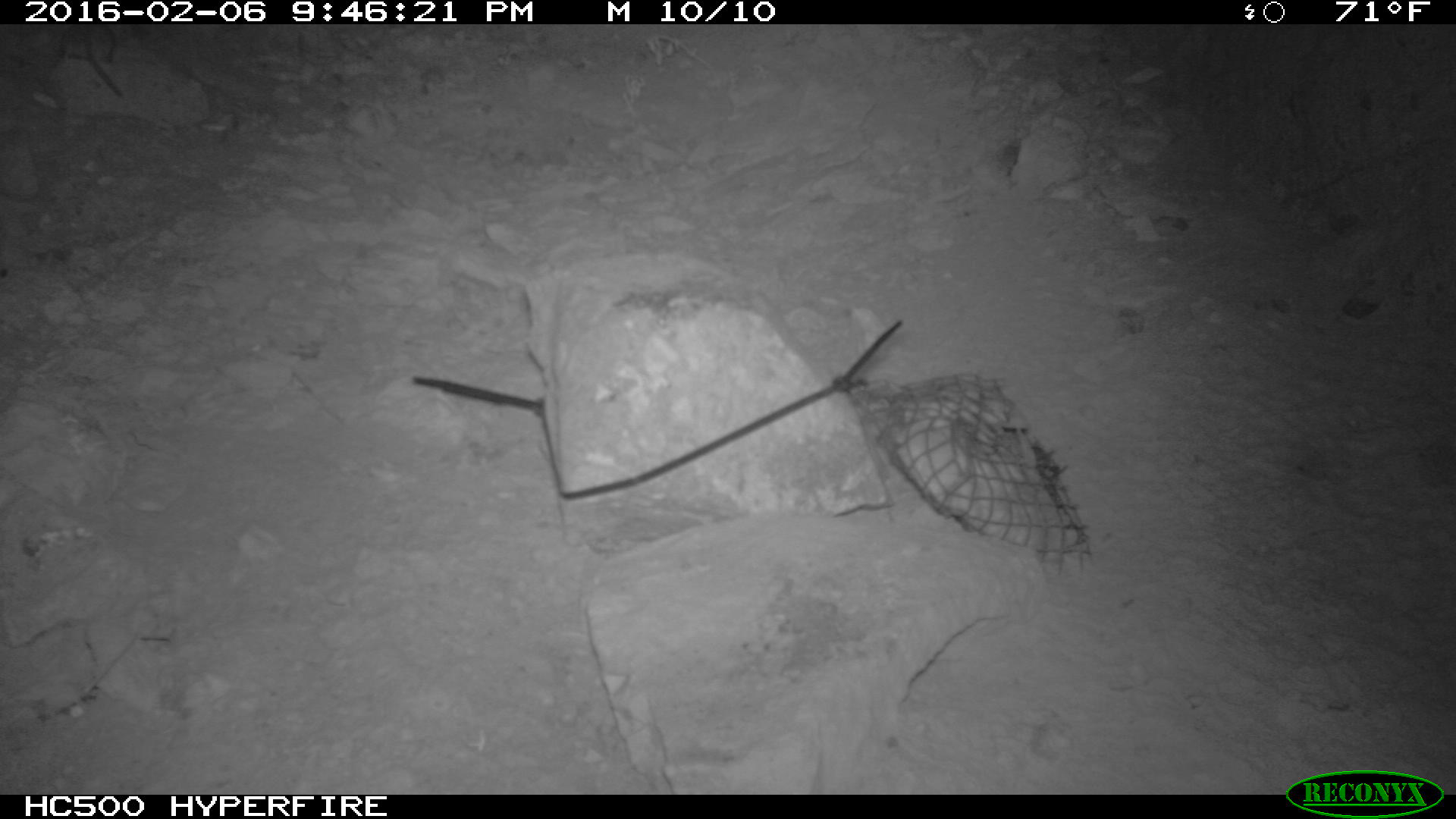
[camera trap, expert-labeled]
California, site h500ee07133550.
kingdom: Animalia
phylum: Chordata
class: Mammalia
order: Rodentia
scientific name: Rodentia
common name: rodent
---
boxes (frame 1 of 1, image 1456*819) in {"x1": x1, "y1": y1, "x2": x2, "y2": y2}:
rodent: {"x1": 61, "y1": 24, "x2": 124, "y2": 96}